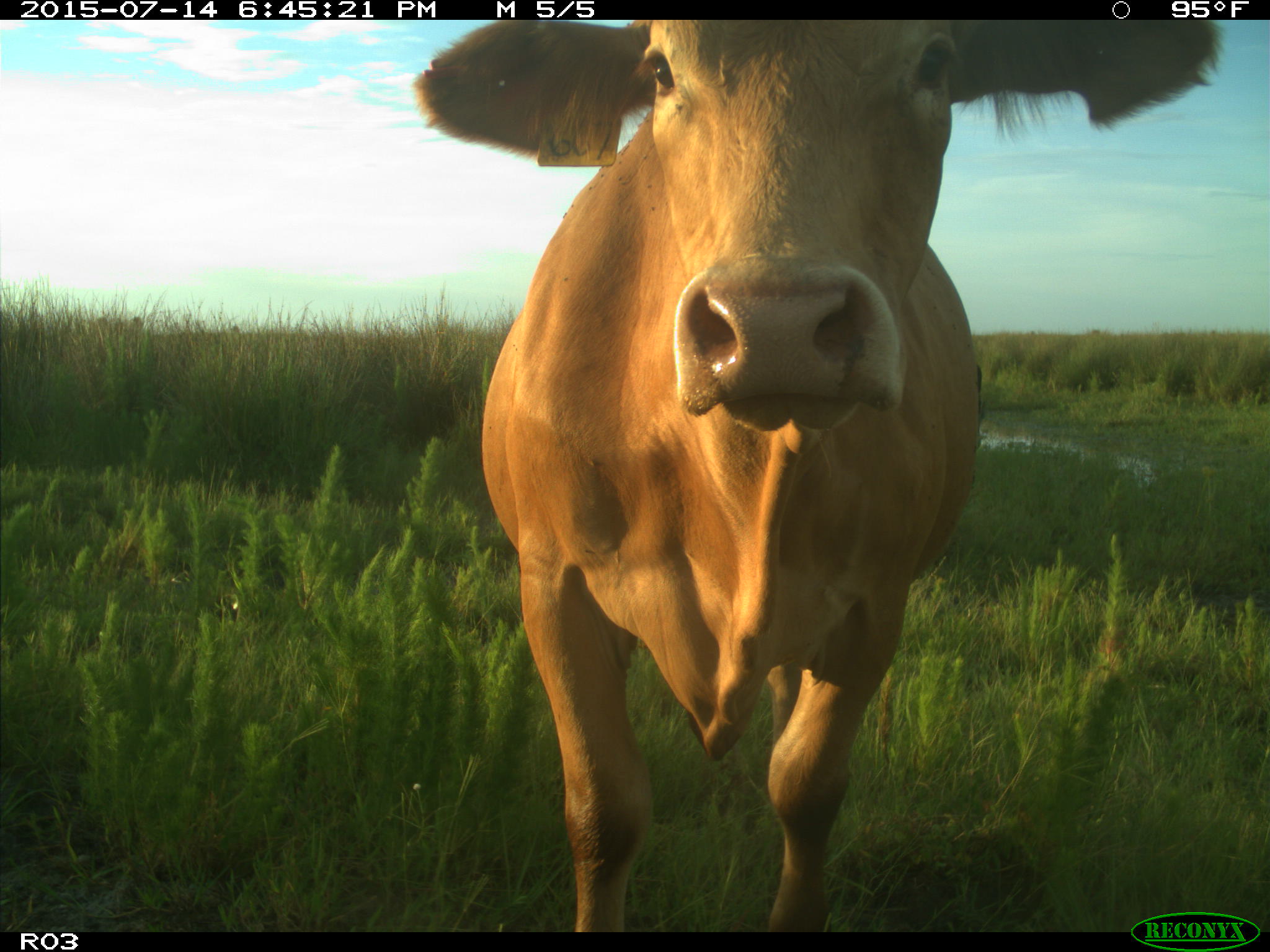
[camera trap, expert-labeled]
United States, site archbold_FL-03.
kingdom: Animalia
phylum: Chordata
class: Mammalia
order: Artiodactyla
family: Bovidae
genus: Bos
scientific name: Bos taurus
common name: domestic cow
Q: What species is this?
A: Bos taurus (domestic cow).